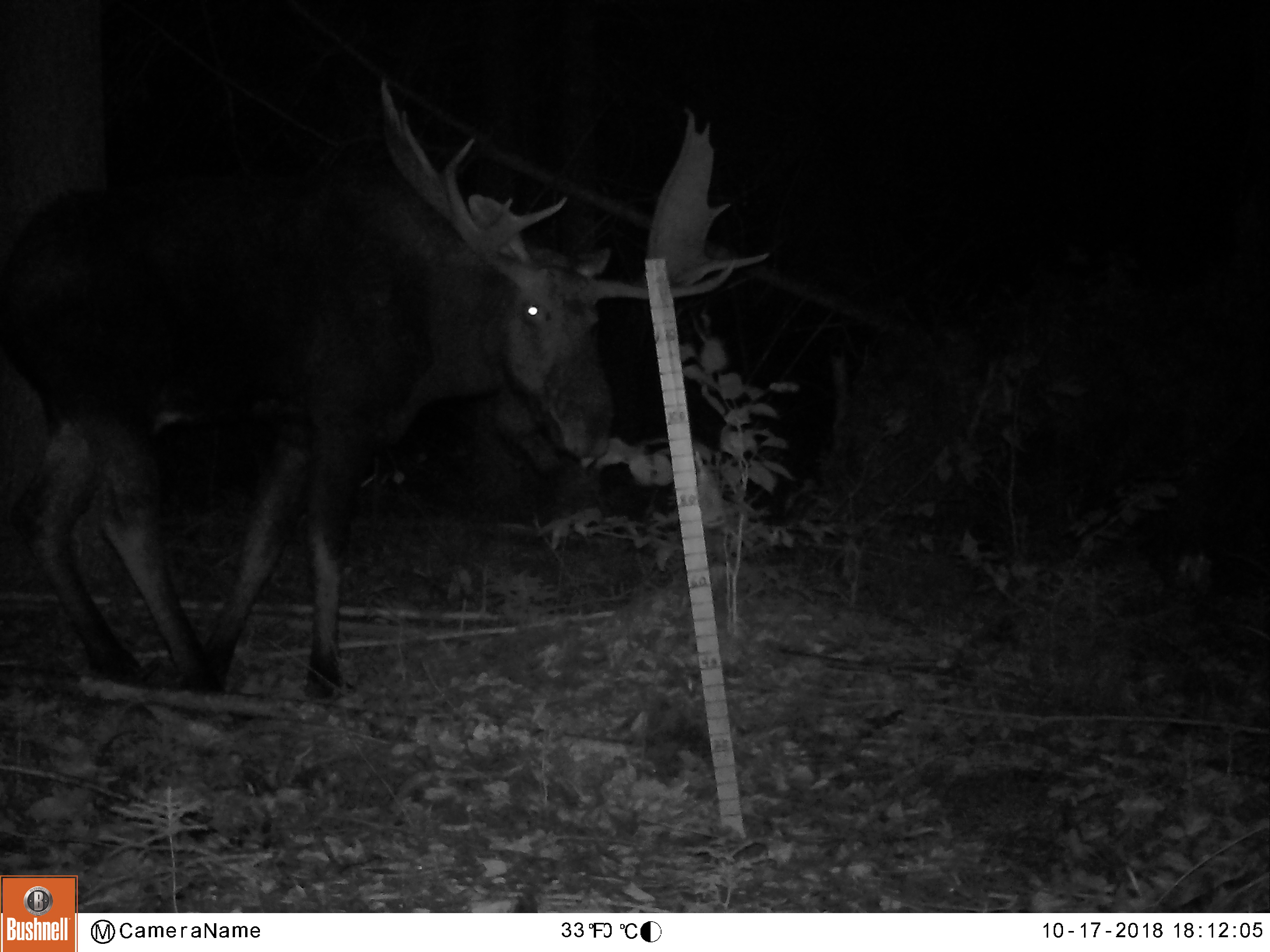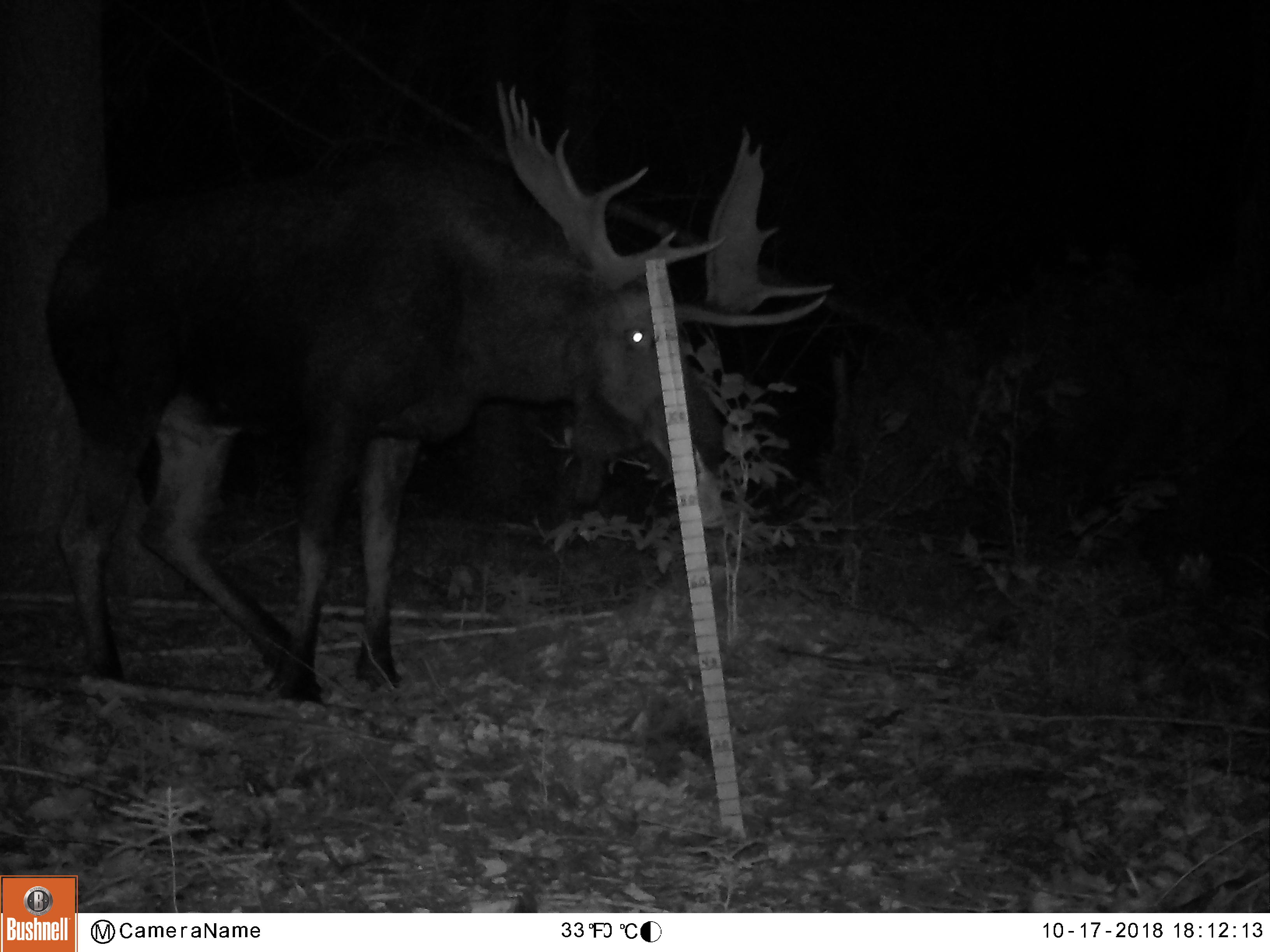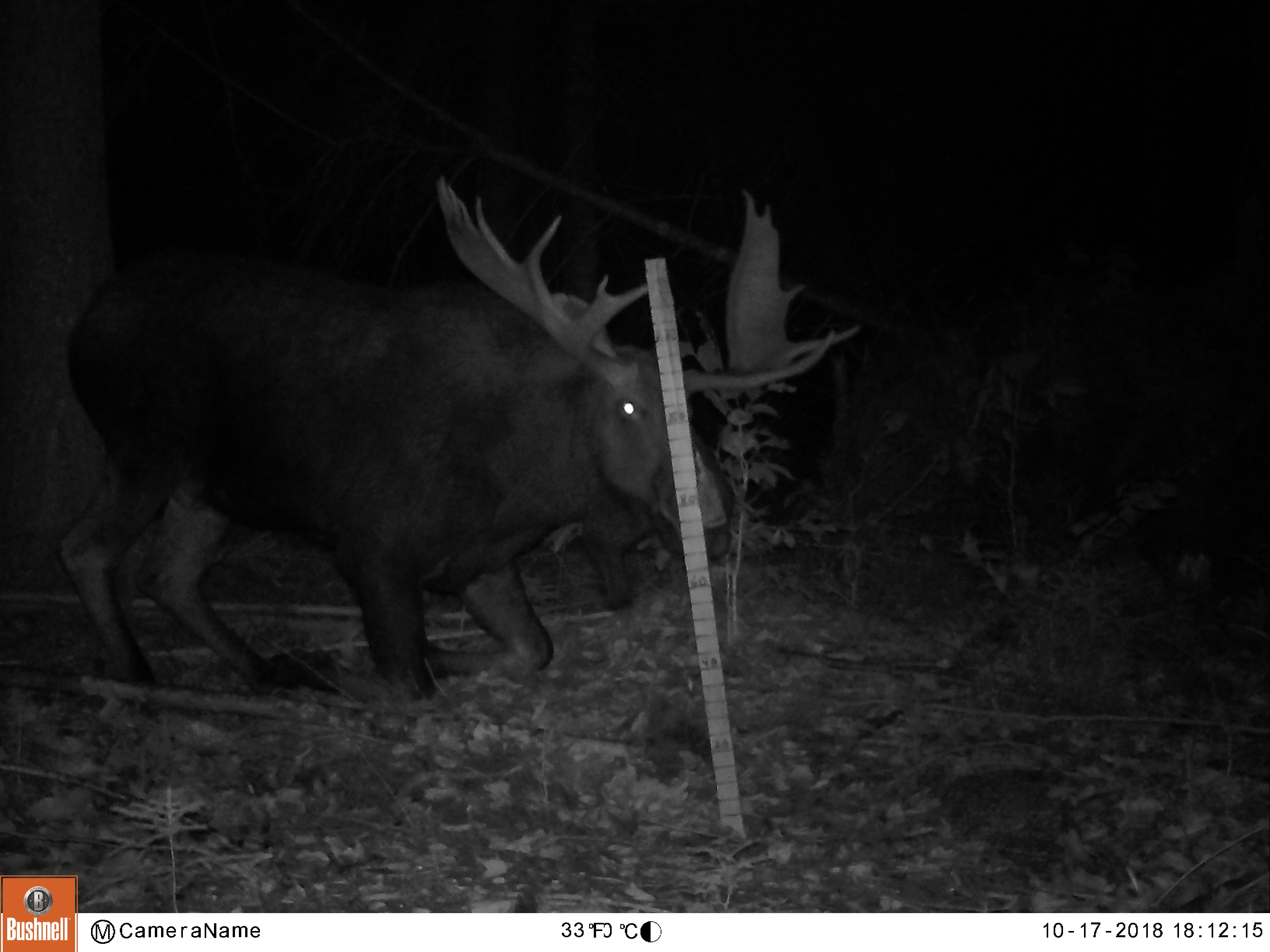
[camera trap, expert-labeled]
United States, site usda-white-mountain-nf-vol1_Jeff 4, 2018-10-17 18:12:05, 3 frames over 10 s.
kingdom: Animalia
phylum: Chordata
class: Mammalia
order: Artiodactyla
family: Cervidae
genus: Alces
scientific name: Alces alces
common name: moose